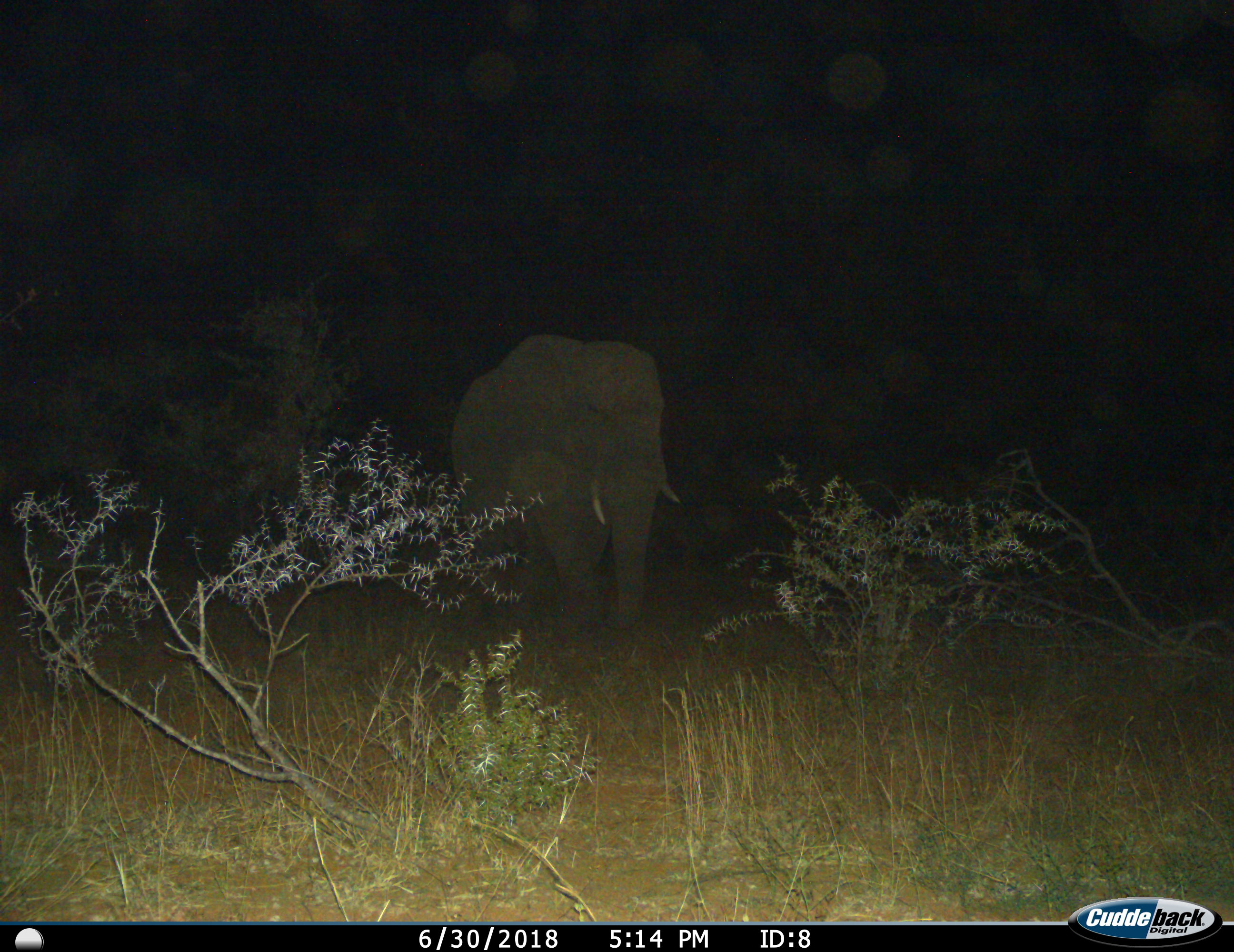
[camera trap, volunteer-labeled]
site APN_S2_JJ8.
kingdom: Animalia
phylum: Chordata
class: Mammalia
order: Proboscidea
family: Elephantidae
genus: Loxodonta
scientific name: Loxodonta africana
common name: african bush elephant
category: elephant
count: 1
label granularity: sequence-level